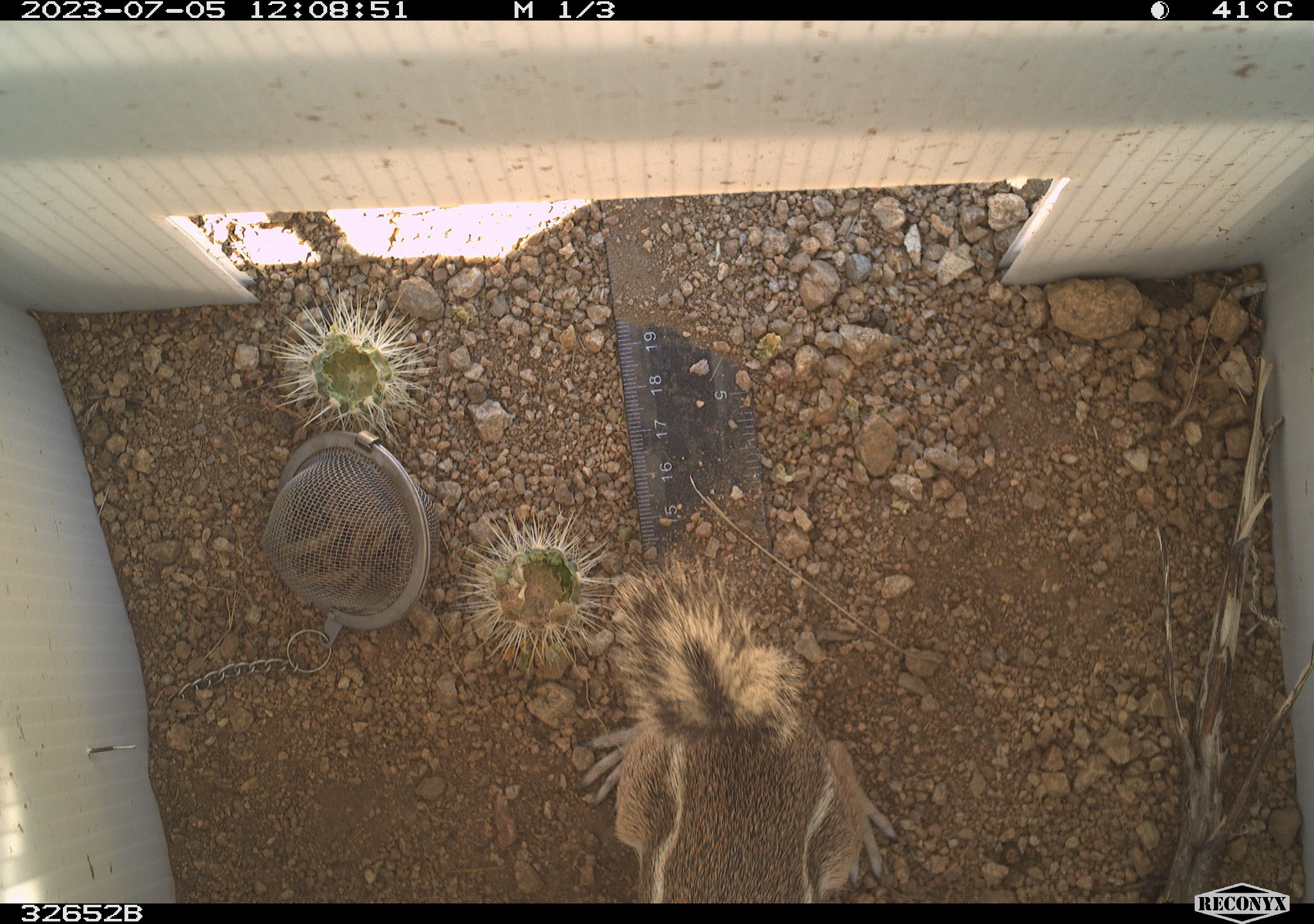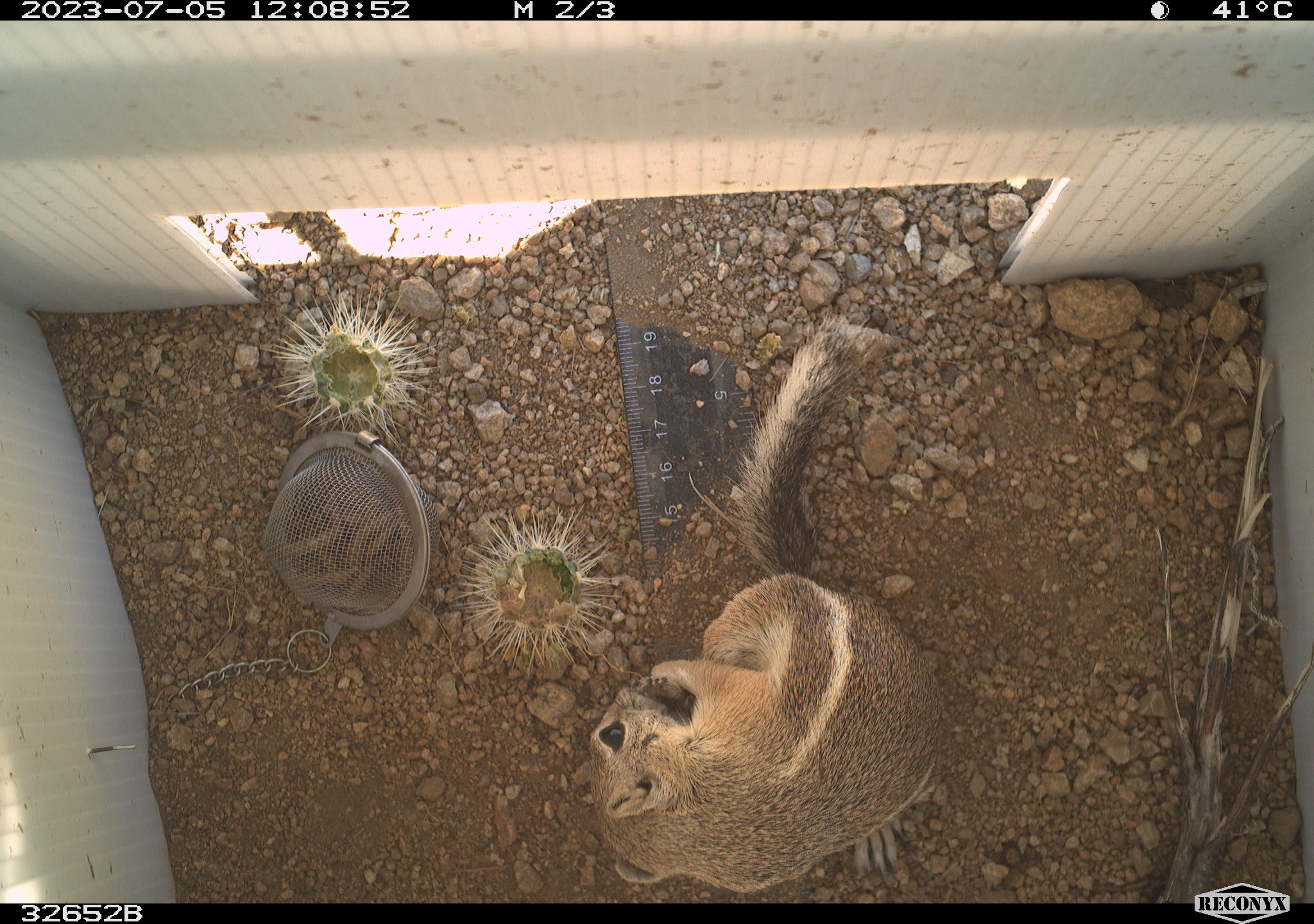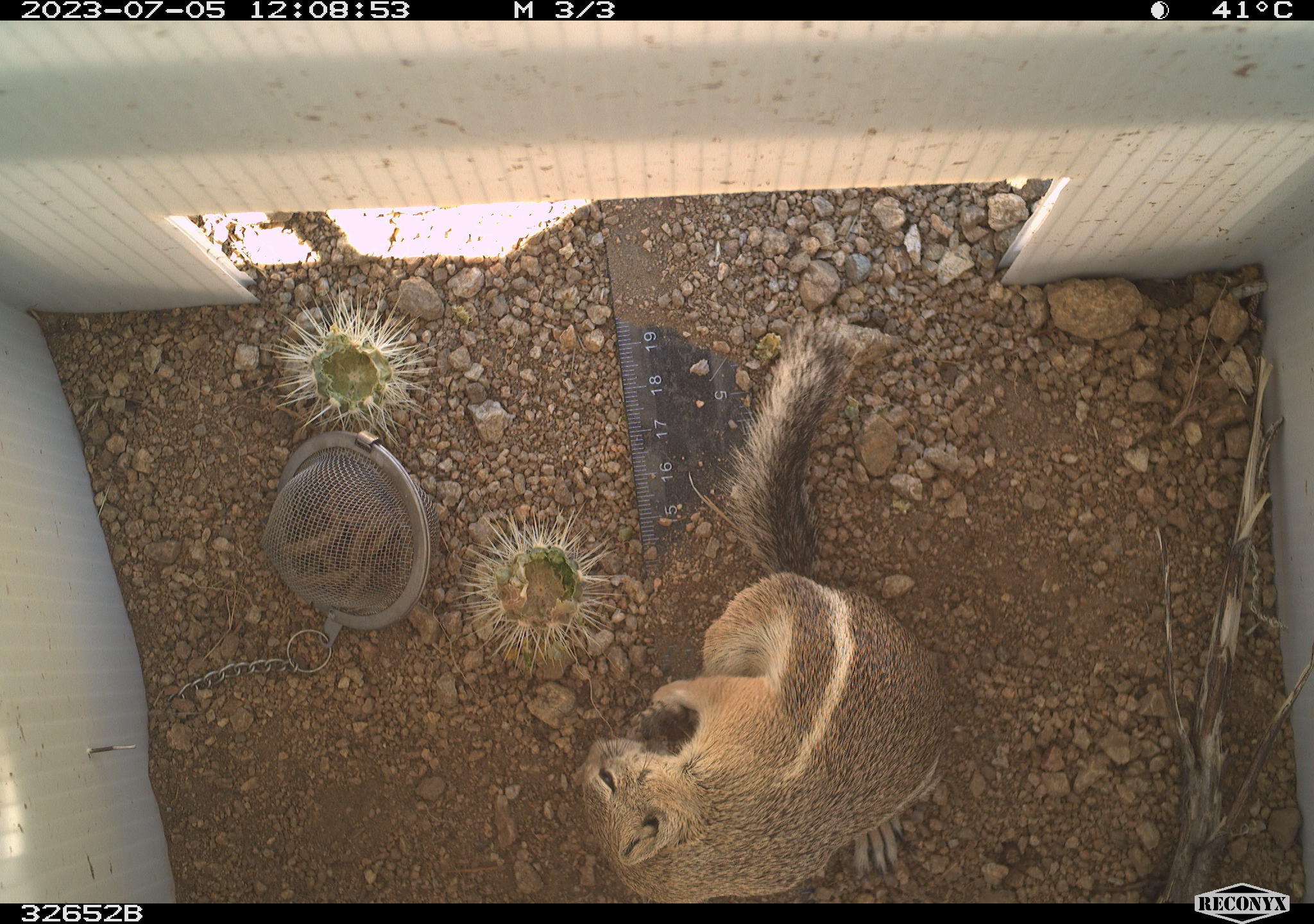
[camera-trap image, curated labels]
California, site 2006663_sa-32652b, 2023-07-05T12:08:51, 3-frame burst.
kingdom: Animalia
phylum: Chordata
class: Mammalia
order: Rodentia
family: Sciuridae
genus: Ammospermophilus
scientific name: Ammospermophilus leucurus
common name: white-tailed antelope squirrel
White-tailed antelope squirrel (Ammospermophilus leucurus).